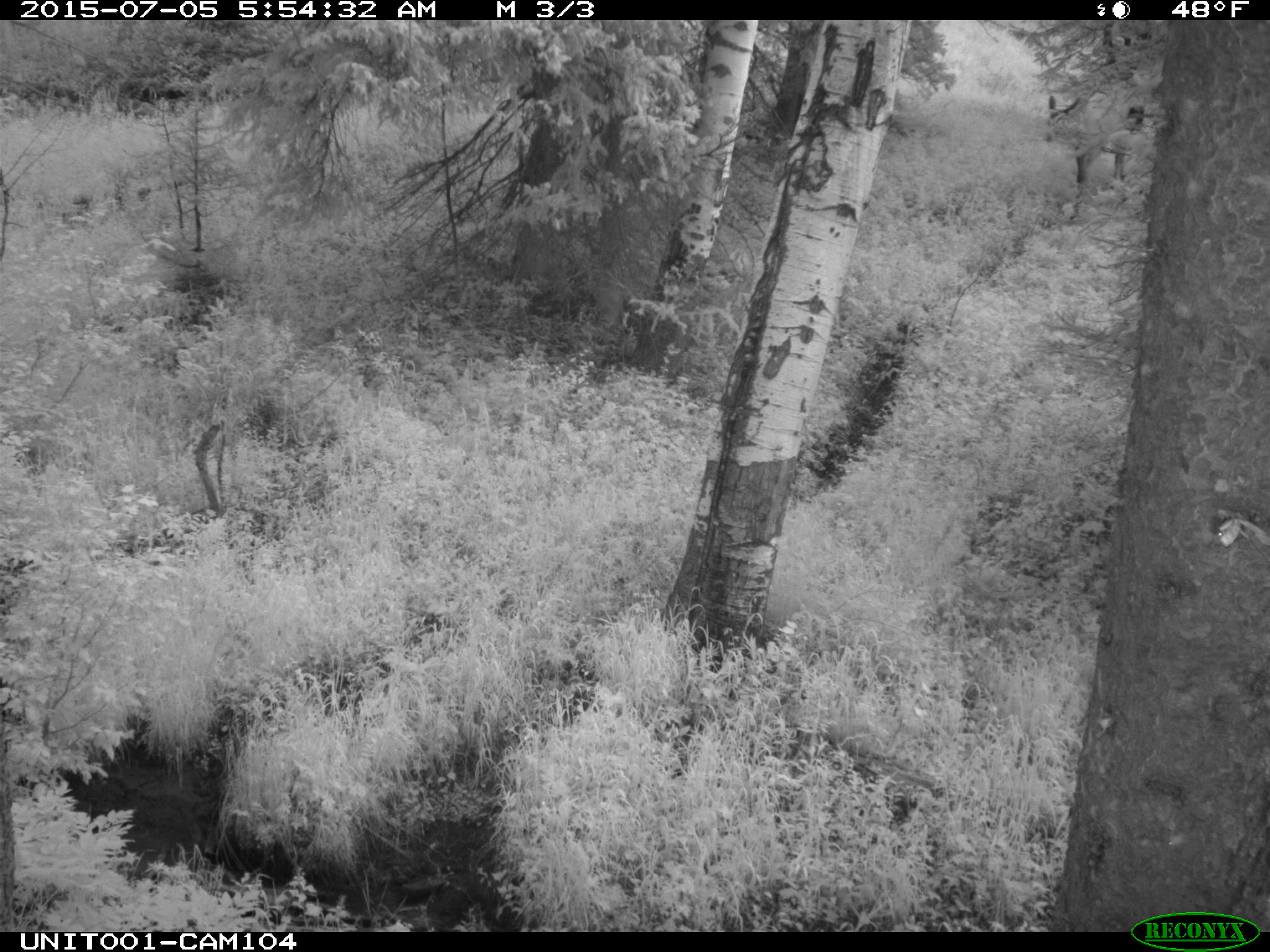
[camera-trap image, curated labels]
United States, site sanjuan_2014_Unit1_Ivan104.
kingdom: Animalia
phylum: Chordata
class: Mammalia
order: Artiodactyla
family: Cervidae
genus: Cervus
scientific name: Cervus elaphus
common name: red deer